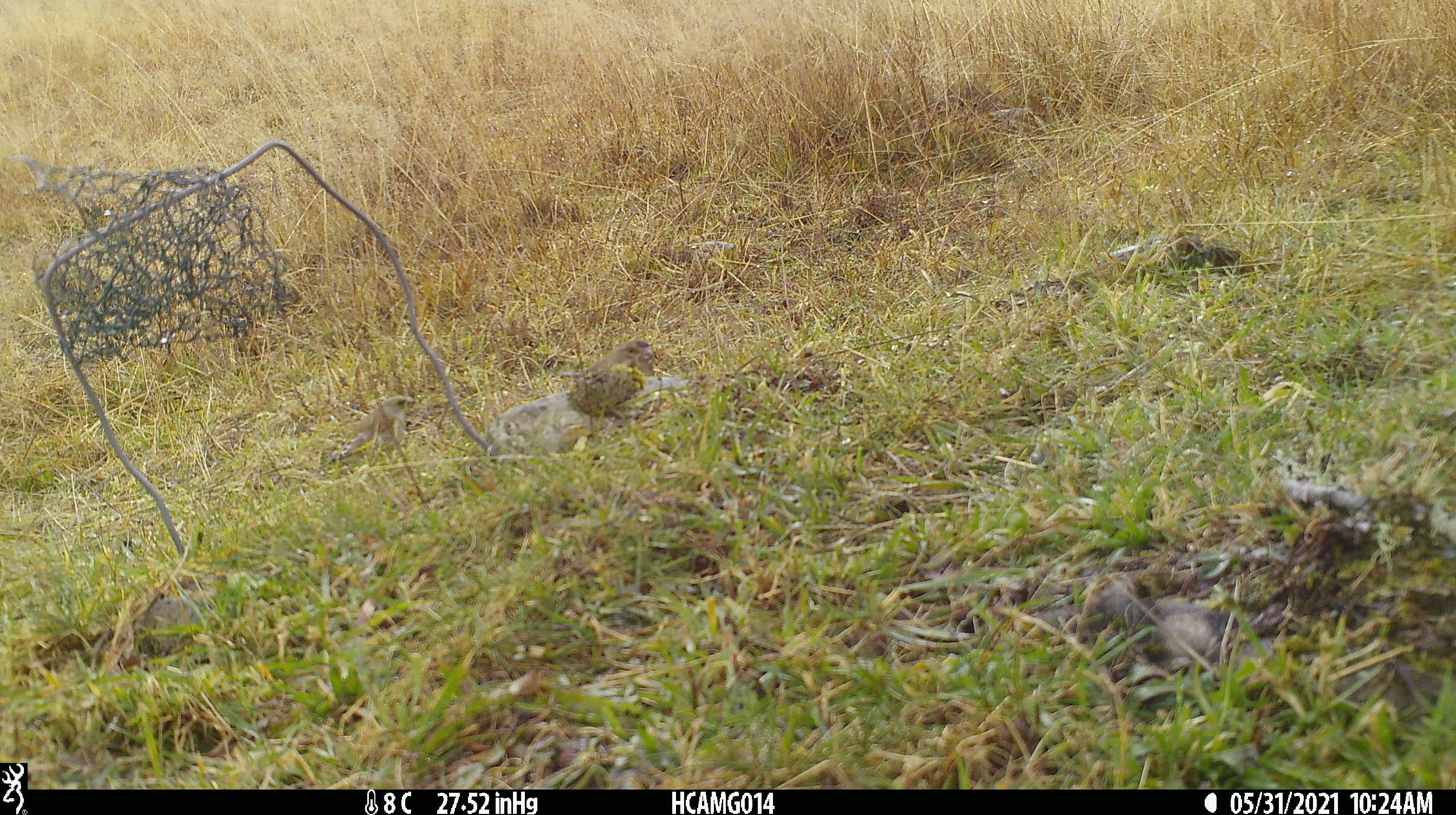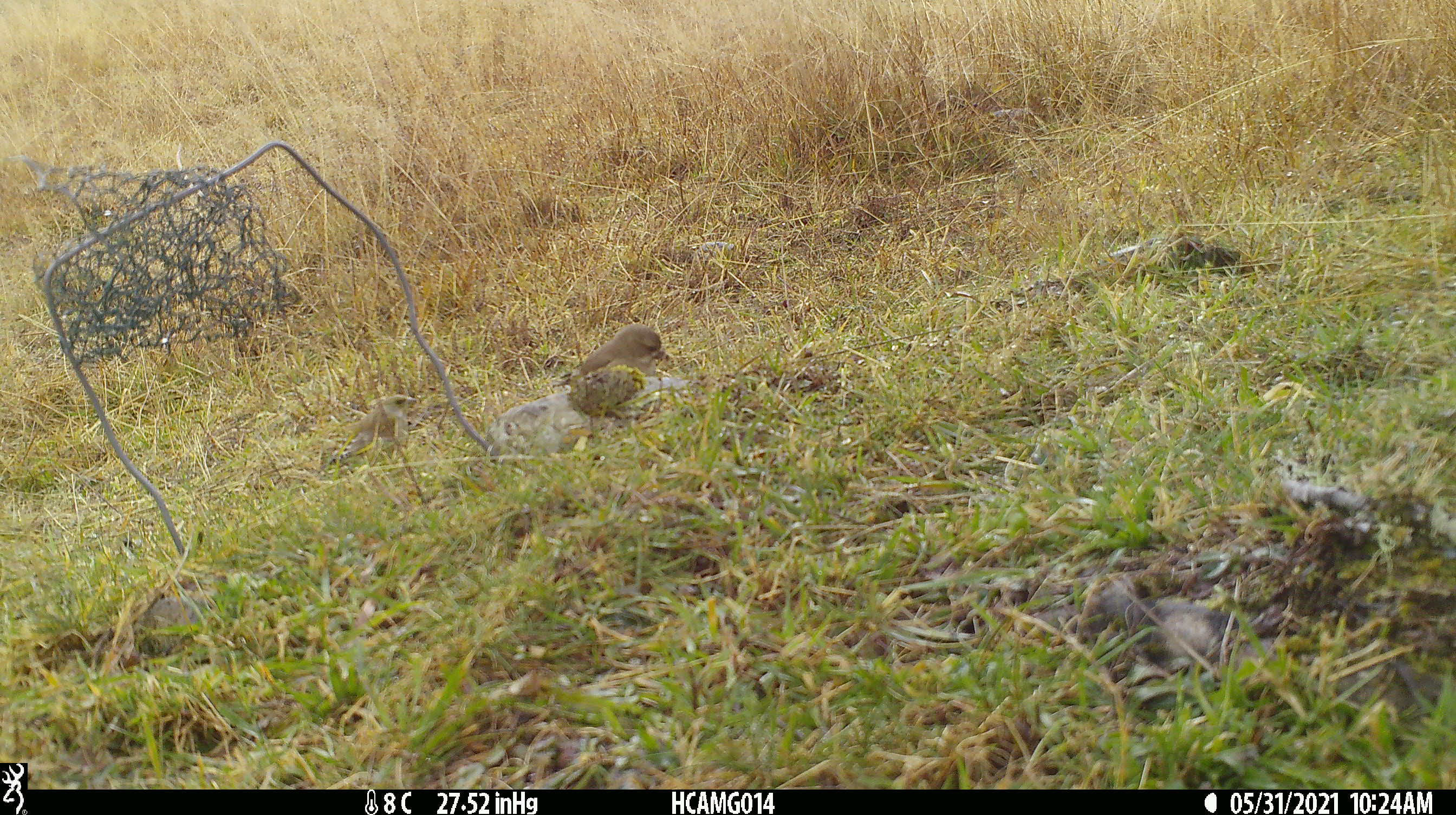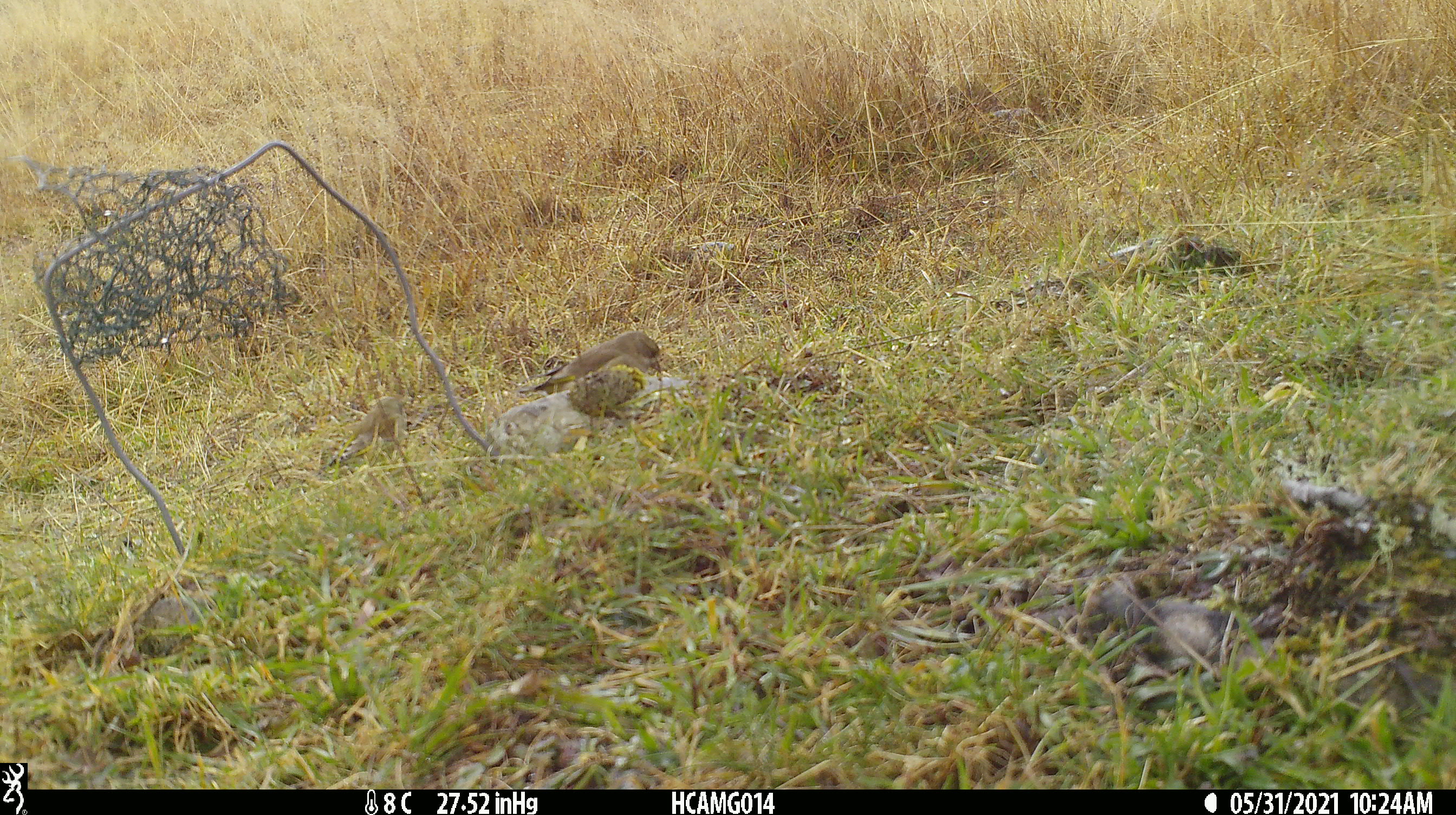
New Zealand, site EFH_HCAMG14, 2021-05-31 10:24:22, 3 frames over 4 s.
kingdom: Animalia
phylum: Chordata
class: Aves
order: Passeriformes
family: Fringillidae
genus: Chloris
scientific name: Chloris chloris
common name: greenfinch